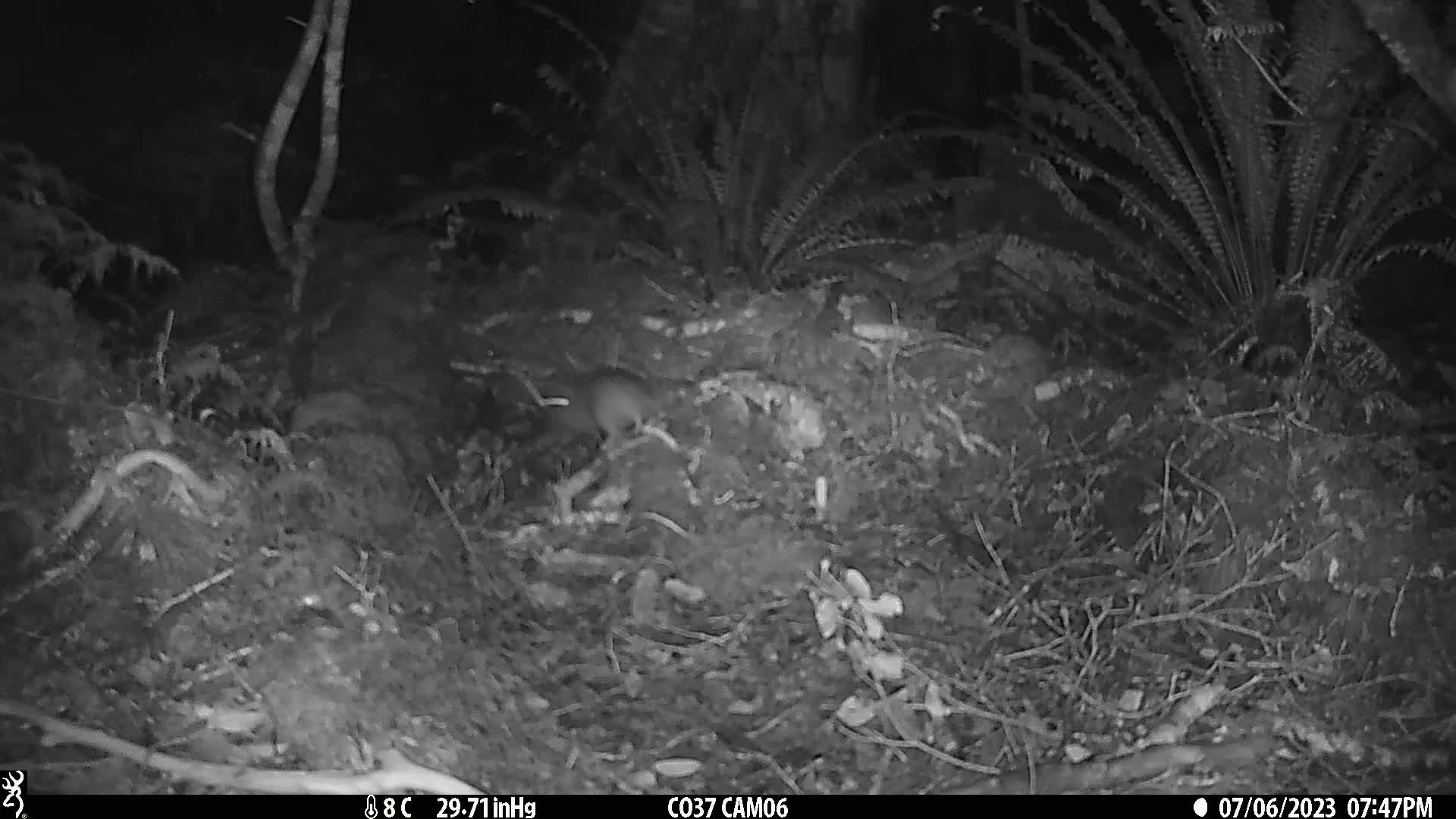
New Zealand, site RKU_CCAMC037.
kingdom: Animalia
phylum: Chordata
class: Mammalia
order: Rodentia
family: Muridae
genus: Rattus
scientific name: Rattus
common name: rat